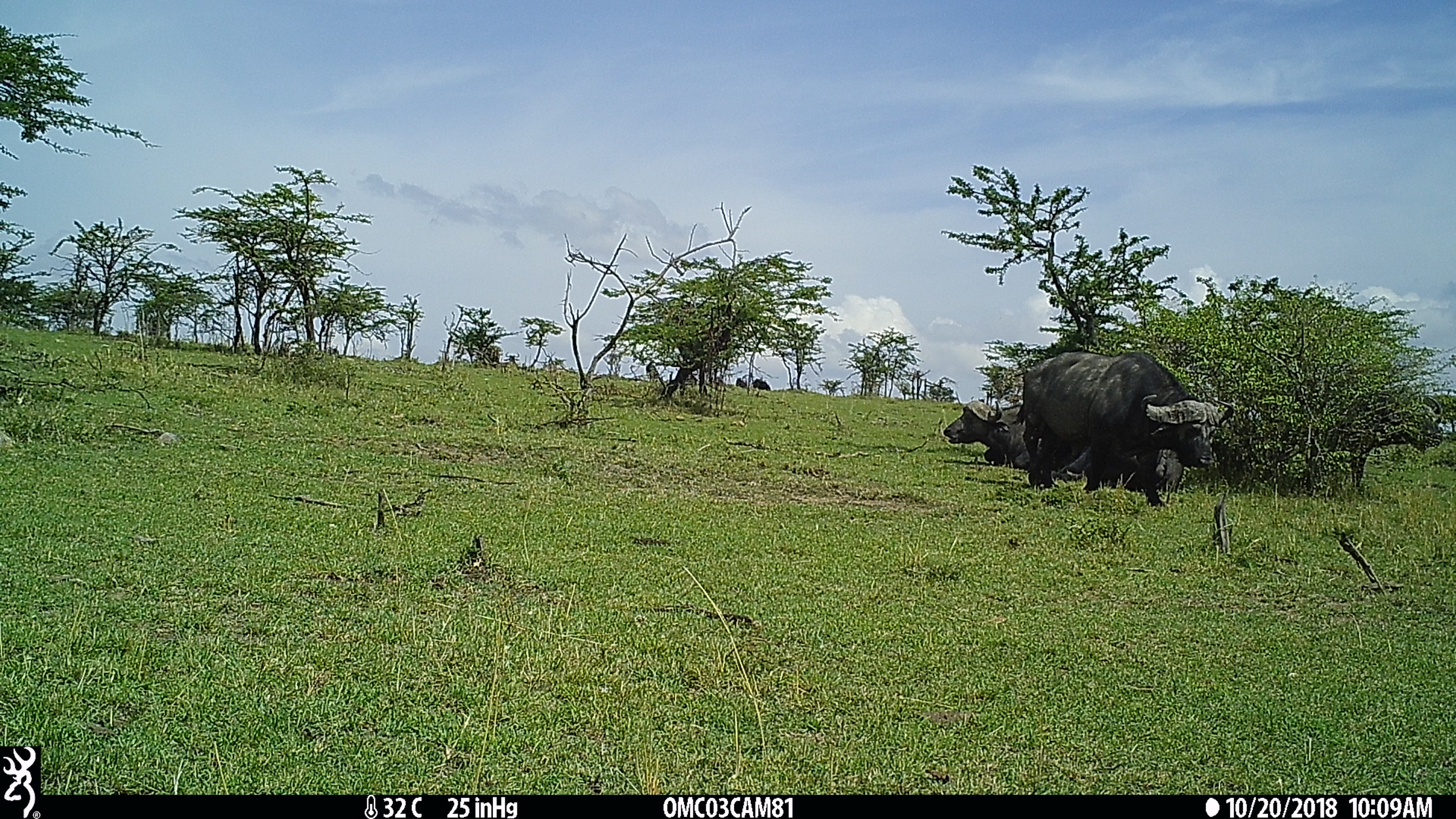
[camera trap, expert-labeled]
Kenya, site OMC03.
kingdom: Animalia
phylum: Chordata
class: Mammalia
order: Artiodactyla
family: Bovidae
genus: Syncerus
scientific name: Syncerus caffer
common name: buffalo